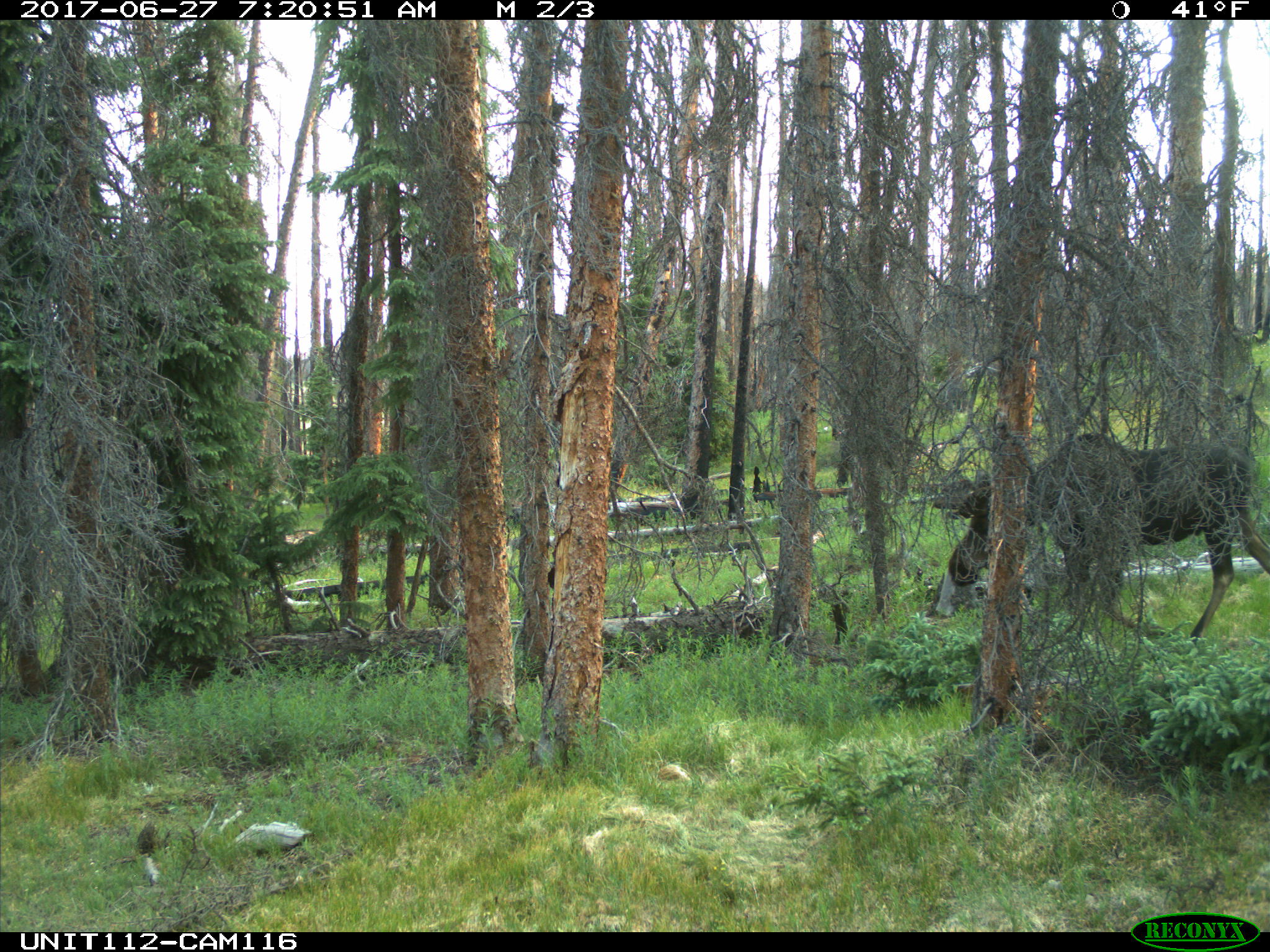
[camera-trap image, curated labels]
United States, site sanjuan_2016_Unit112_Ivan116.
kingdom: Animalia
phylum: Chordata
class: Mammalia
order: Artiodactyla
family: Cervidae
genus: Alces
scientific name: Alces alces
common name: moose